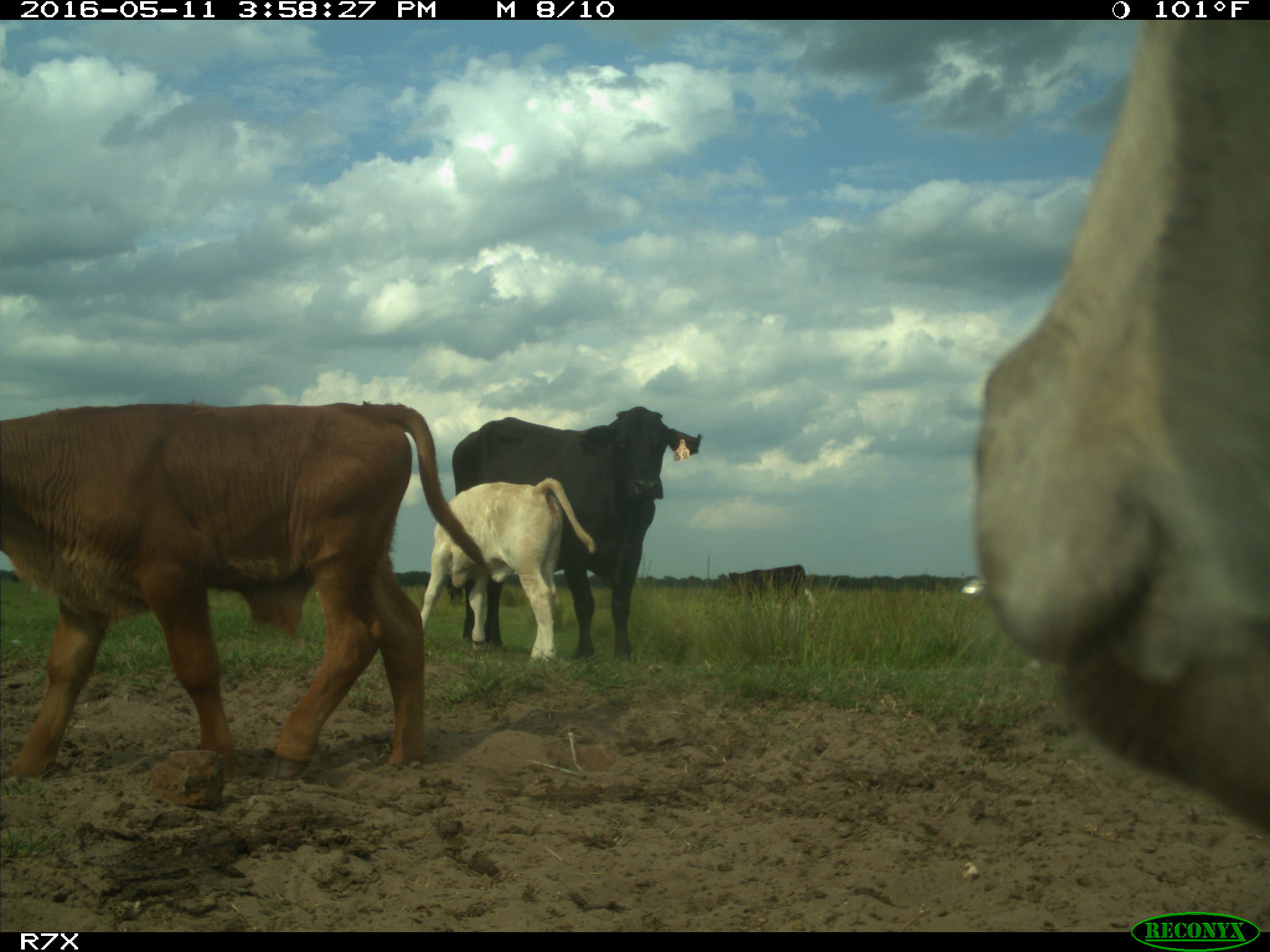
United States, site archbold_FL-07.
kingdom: Animalia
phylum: Chordata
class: Mammalia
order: Artiodactyla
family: Bovidae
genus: Bos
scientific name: Bos taurus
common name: domestic cow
Bos taurus (domestic cow).